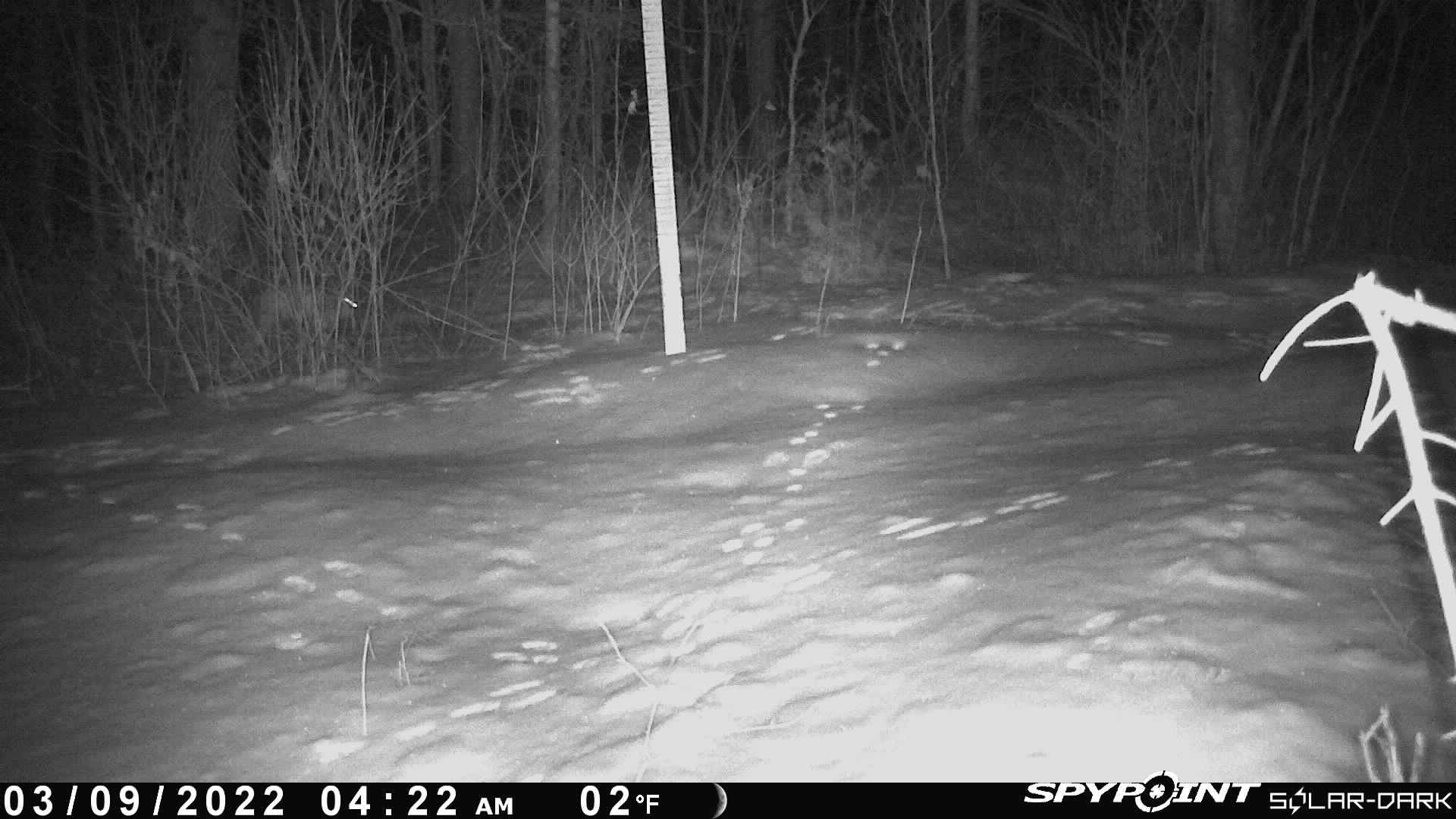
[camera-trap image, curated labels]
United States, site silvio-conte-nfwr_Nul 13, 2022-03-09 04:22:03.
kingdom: Animalia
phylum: Chordata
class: Mammalia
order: Lagomorpha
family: Leporidae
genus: Lepus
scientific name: Lepus americanus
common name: snowshoe hare